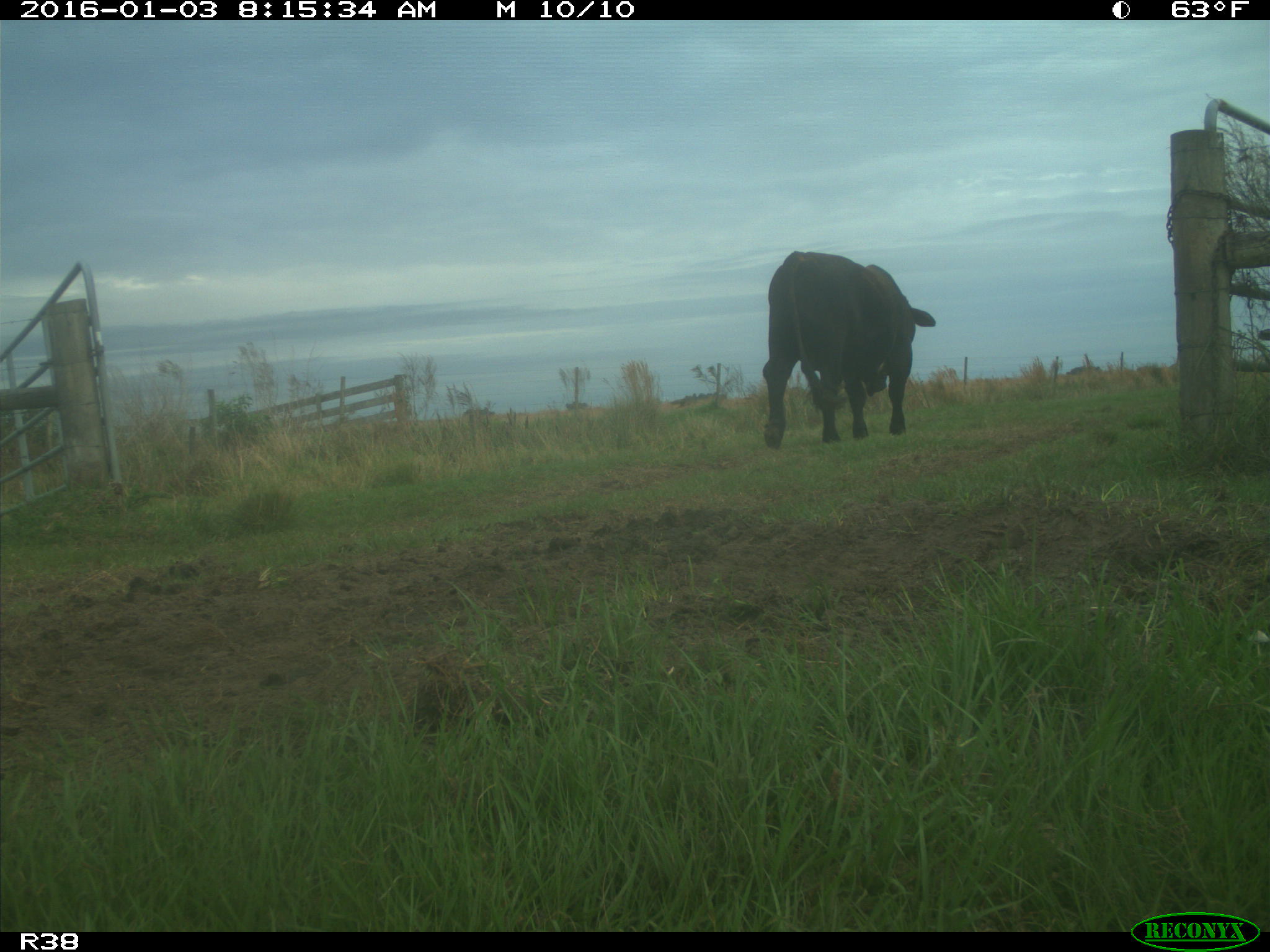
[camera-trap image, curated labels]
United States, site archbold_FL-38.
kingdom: Animalia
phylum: Chordata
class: Mammalia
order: Artiodactyla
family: Bovidae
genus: Bos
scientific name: Bos taurus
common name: domestic cow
Bos taurus (domestic cow).